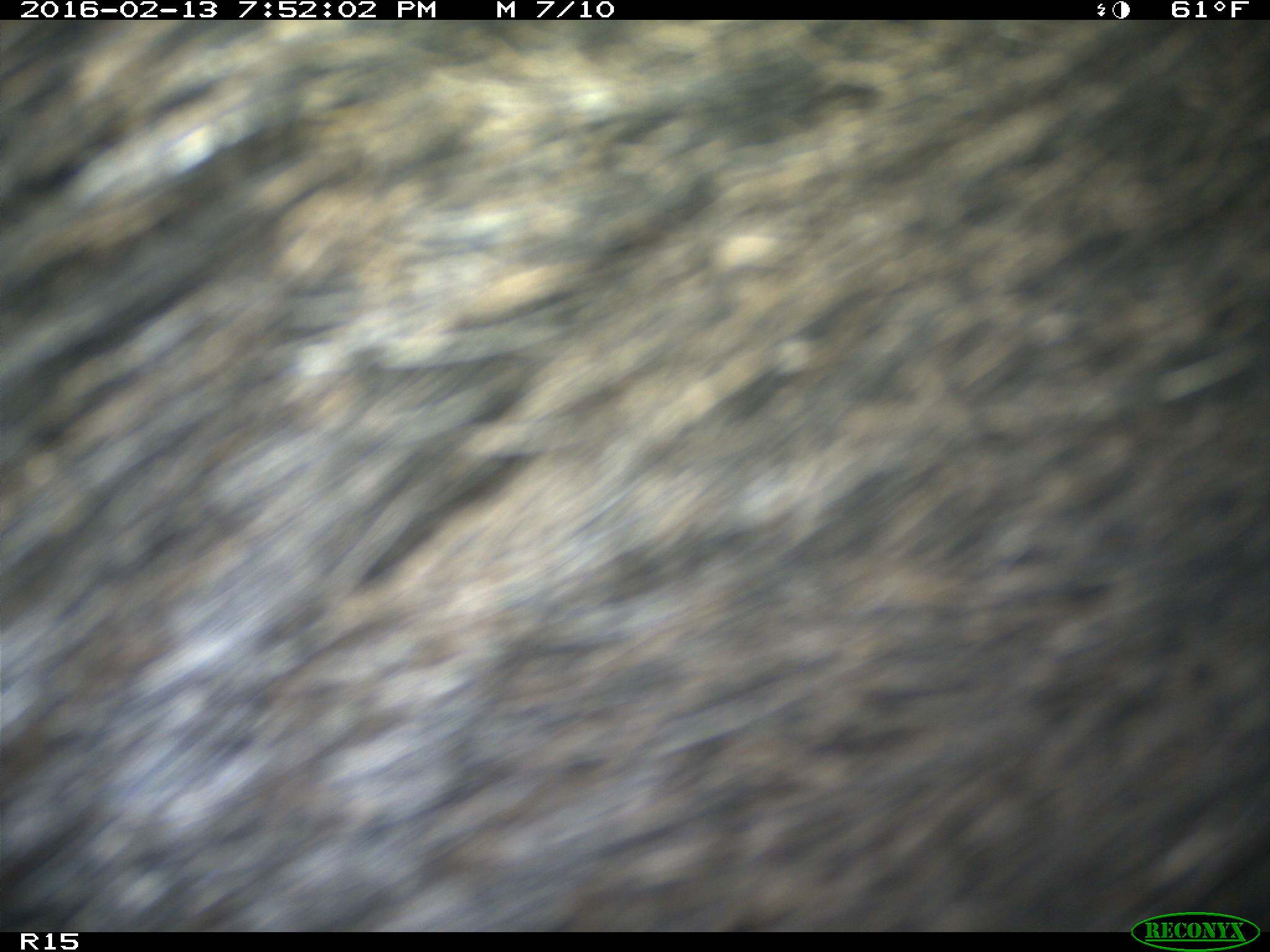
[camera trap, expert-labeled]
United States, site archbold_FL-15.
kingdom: Animalia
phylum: Chordata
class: Mammalia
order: Artiodactyla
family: Suidae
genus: Sus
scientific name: Sus scrofa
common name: wild boar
Sus scrofa (wild boar).